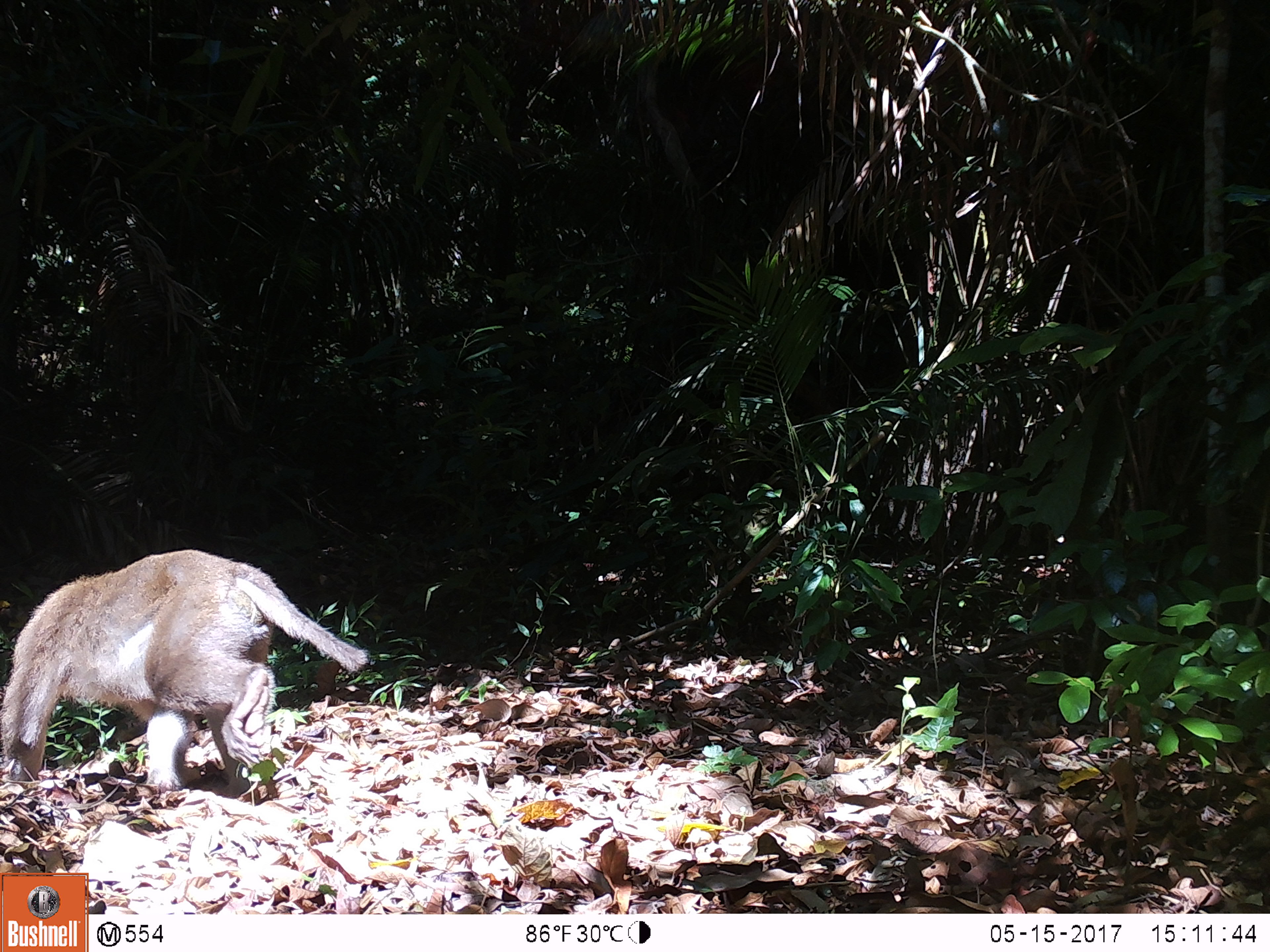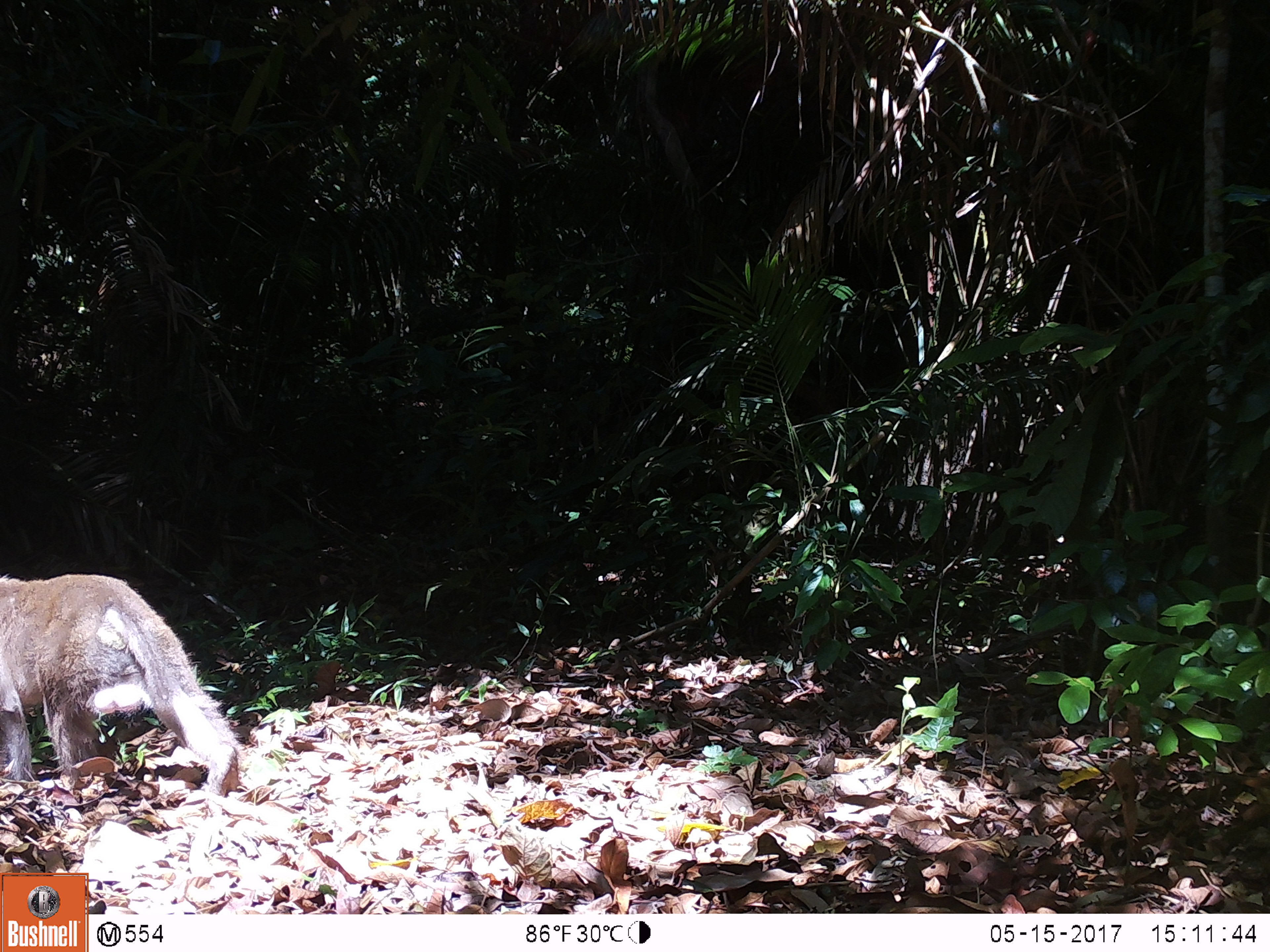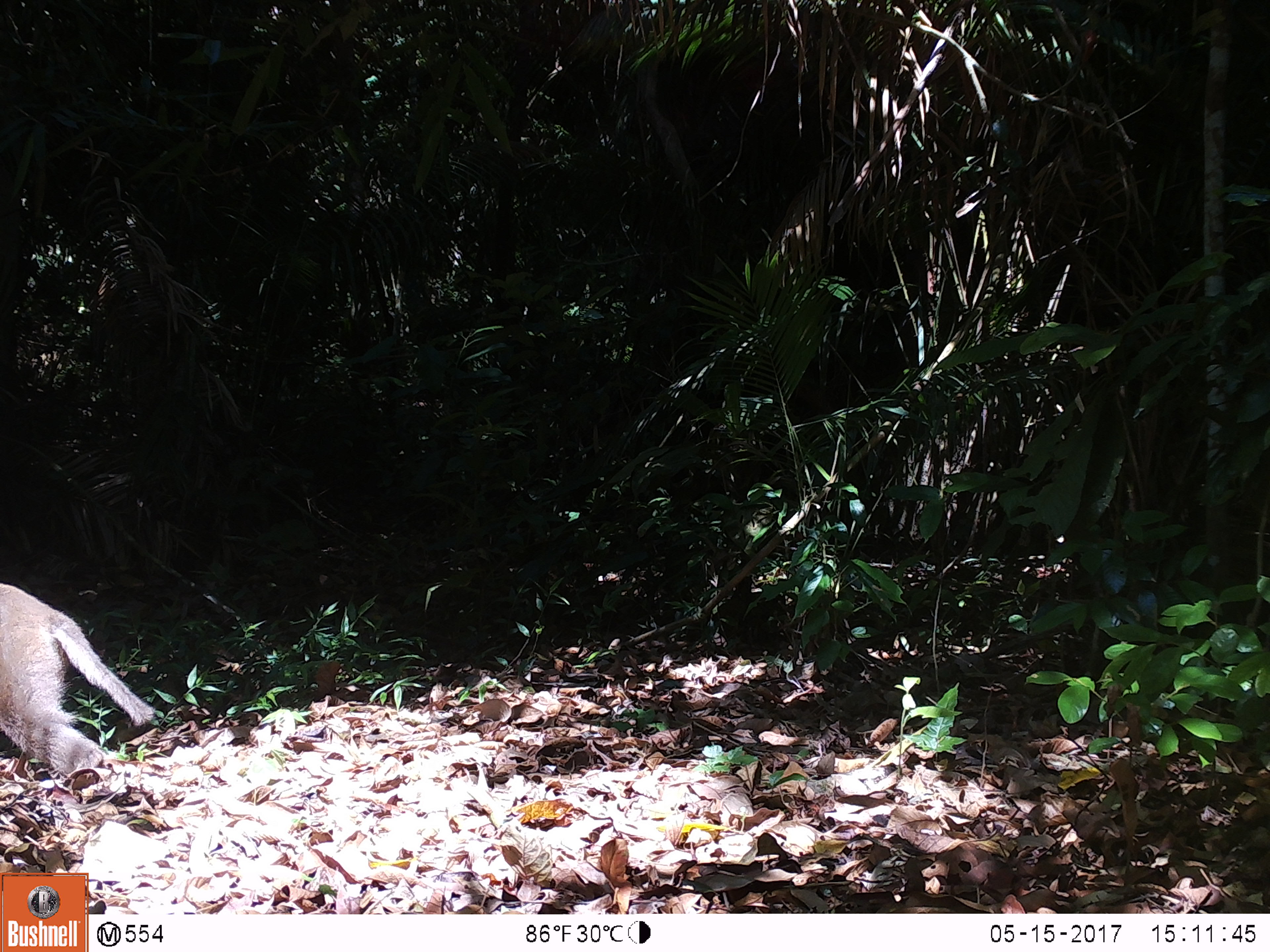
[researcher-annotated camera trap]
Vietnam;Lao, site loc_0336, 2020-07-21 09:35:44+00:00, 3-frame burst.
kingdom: Animalia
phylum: Chordata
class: Mammalia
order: Primates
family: Cercopithecidae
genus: Macaca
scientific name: Macaca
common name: macaques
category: assam or rhesus macaque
Assam or rhesus macaque (macaques) (Macaca). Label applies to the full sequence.